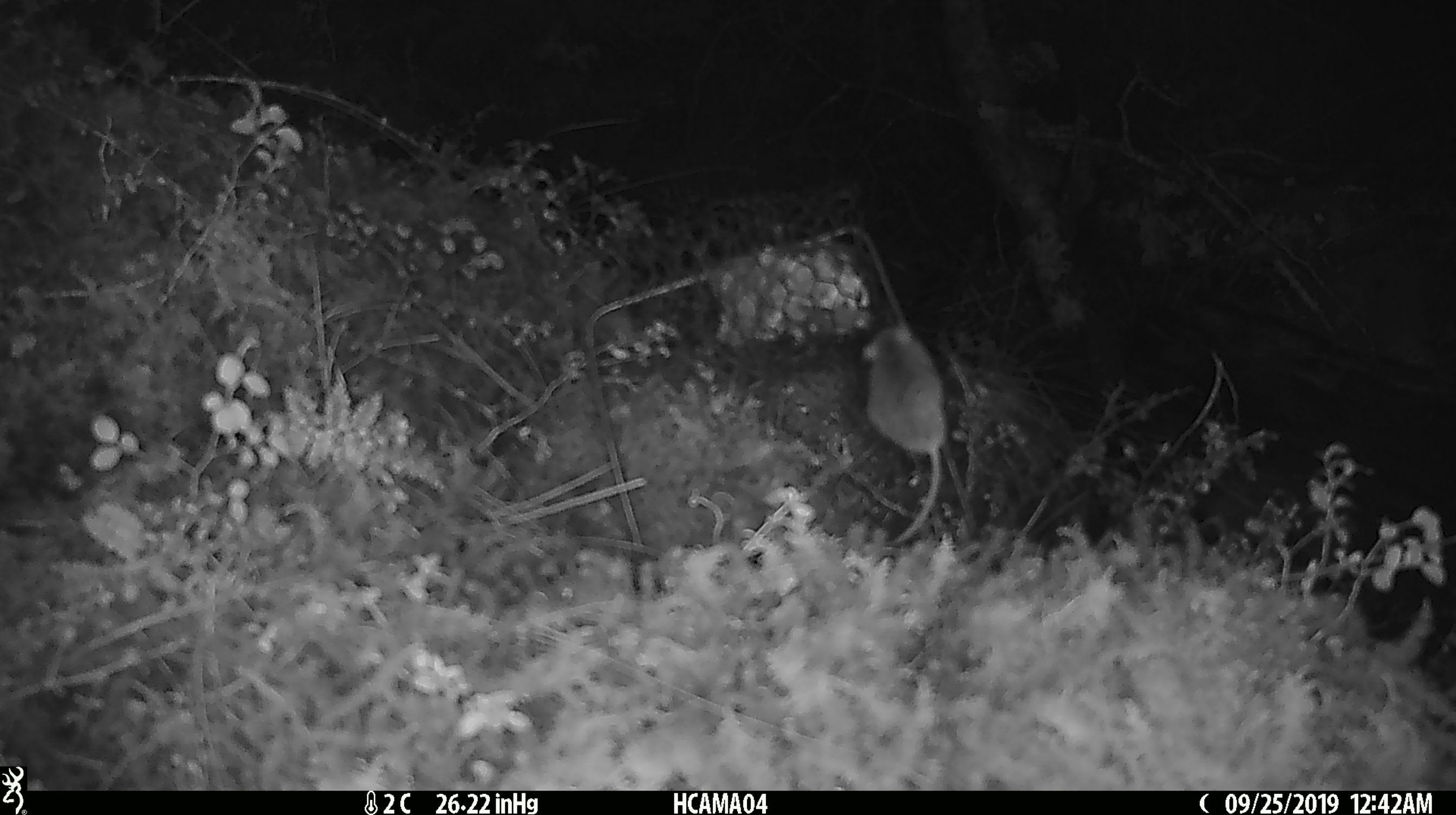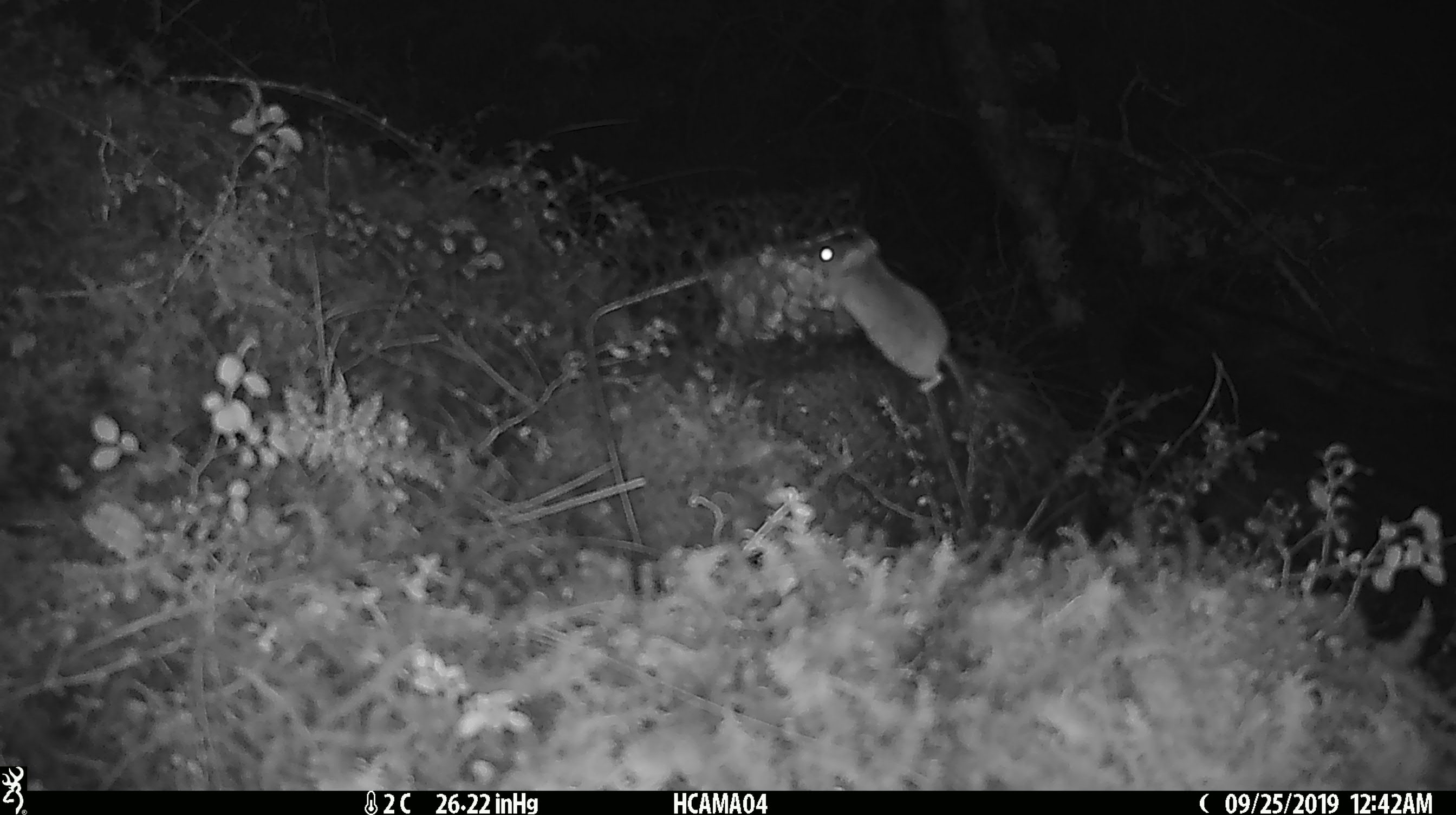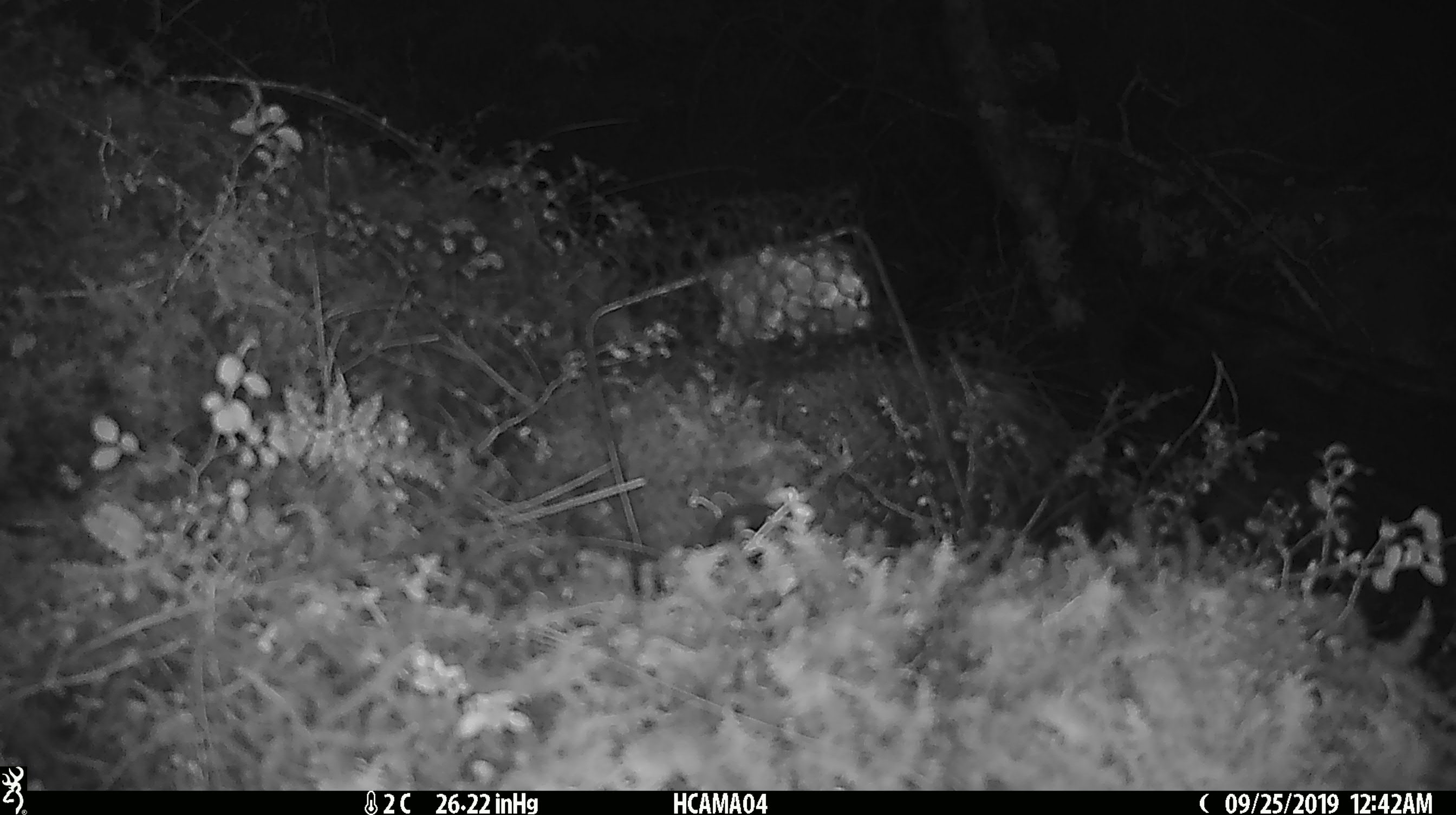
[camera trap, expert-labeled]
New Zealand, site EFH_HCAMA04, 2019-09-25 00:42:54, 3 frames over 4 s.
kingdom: Animalia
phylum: Chordata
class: Mammalia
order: Rodentia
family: Muridae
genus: Mus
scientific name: Mus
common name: mouse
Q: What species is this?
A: Mouse (Mus).